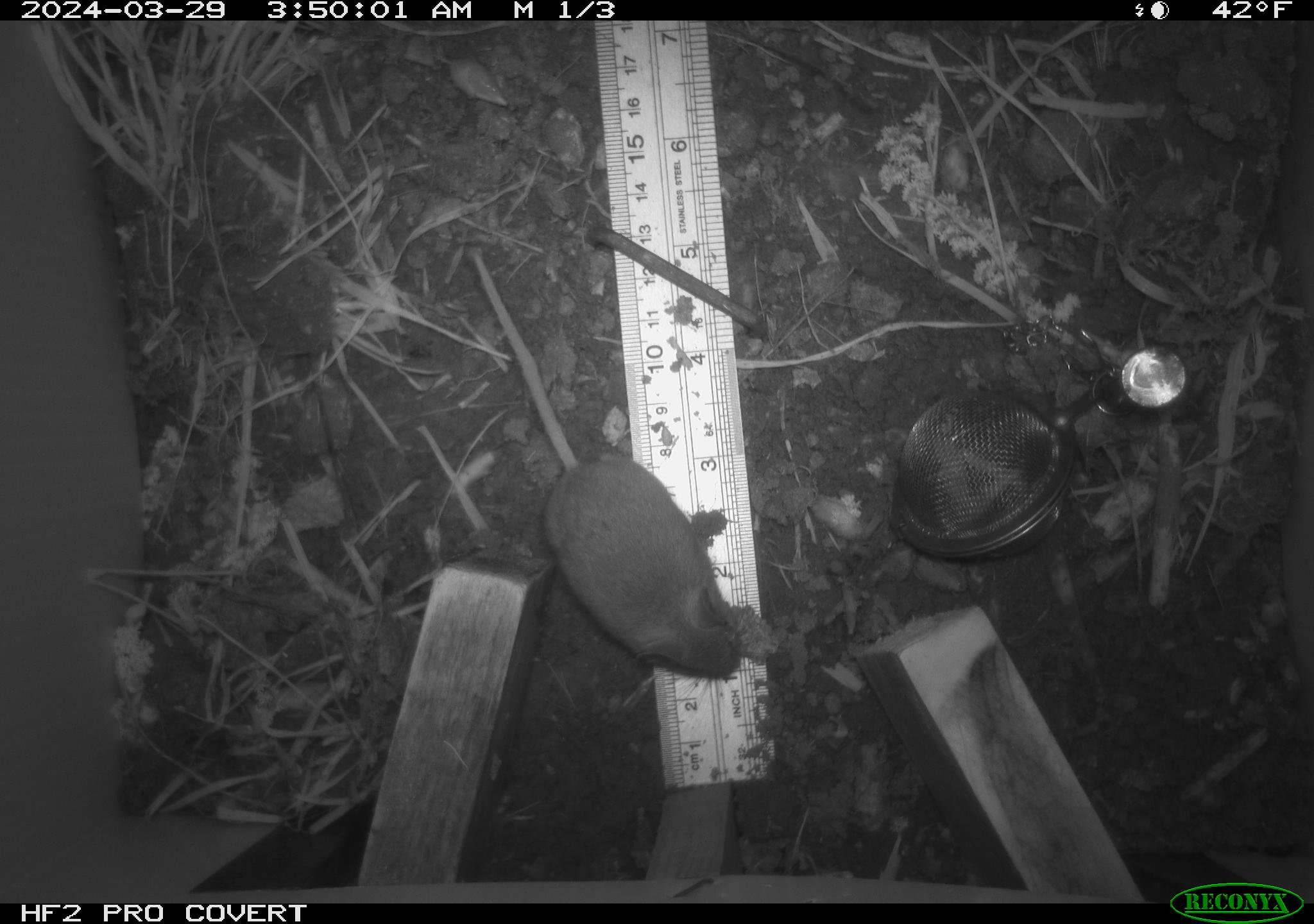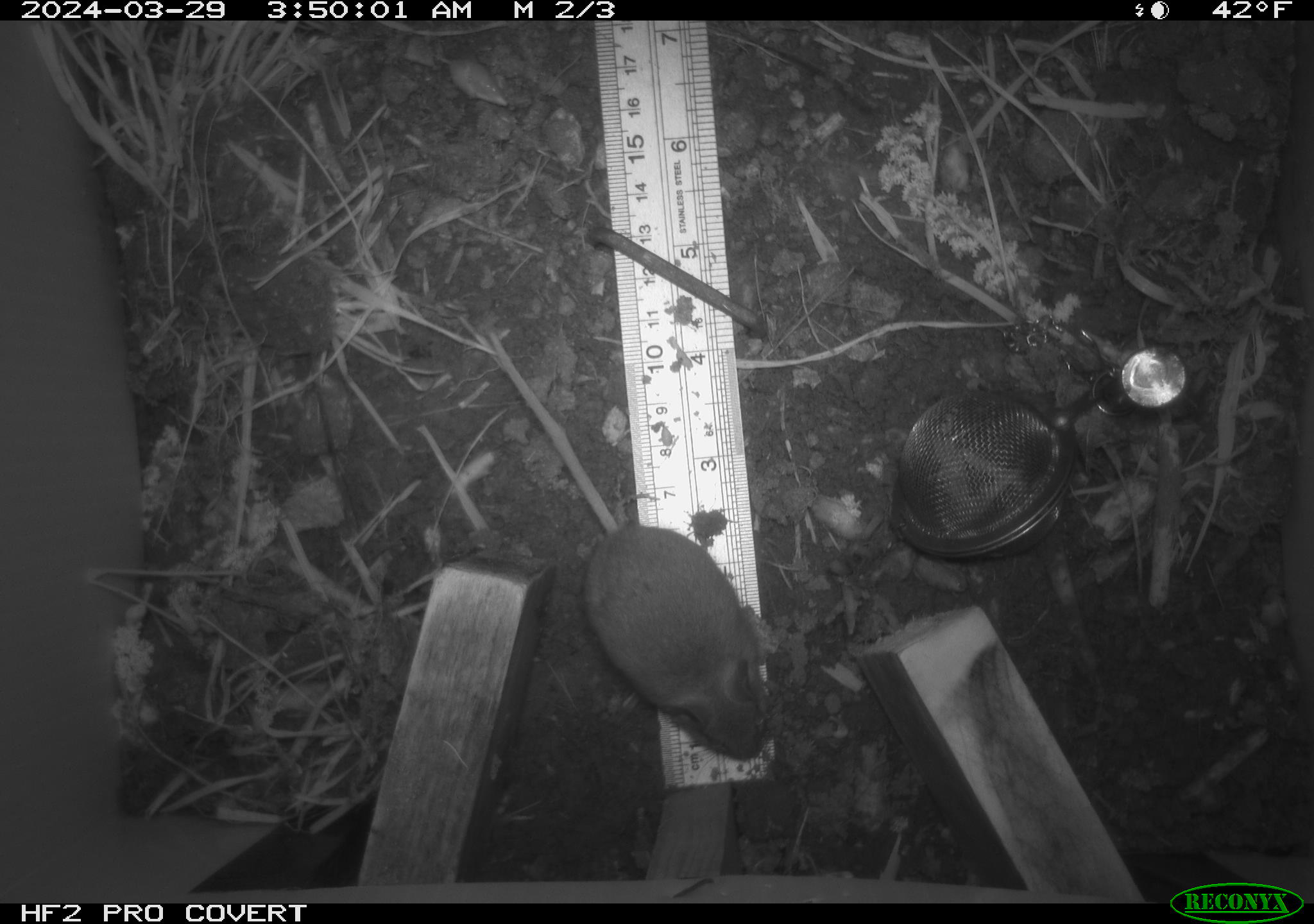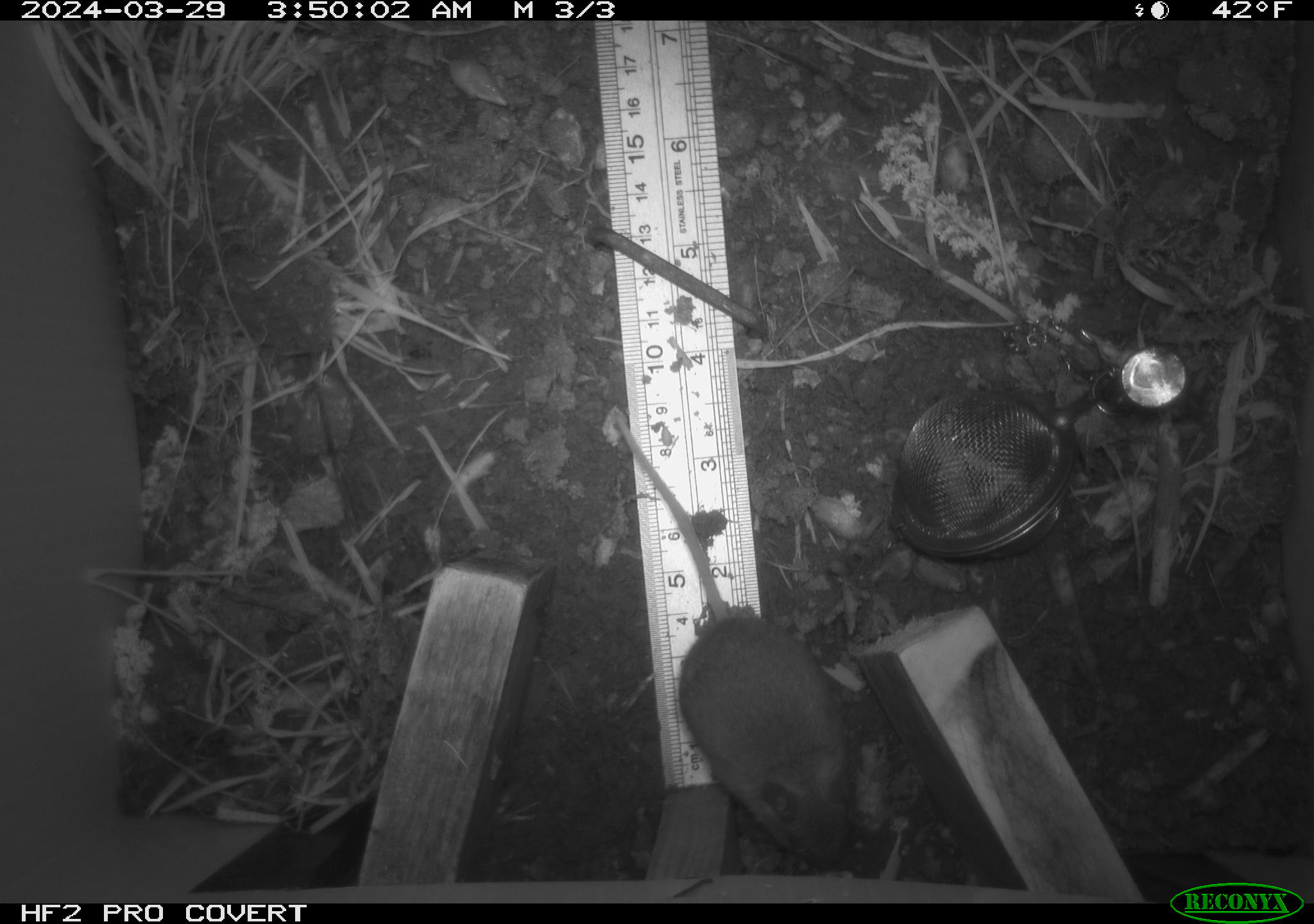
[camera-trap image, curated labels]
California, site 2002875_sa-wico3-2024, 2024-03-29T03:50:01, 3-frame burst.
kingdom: Animalia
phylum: Chordata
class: Mammalia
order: Rodentia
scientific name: Rodentia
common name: mouse species